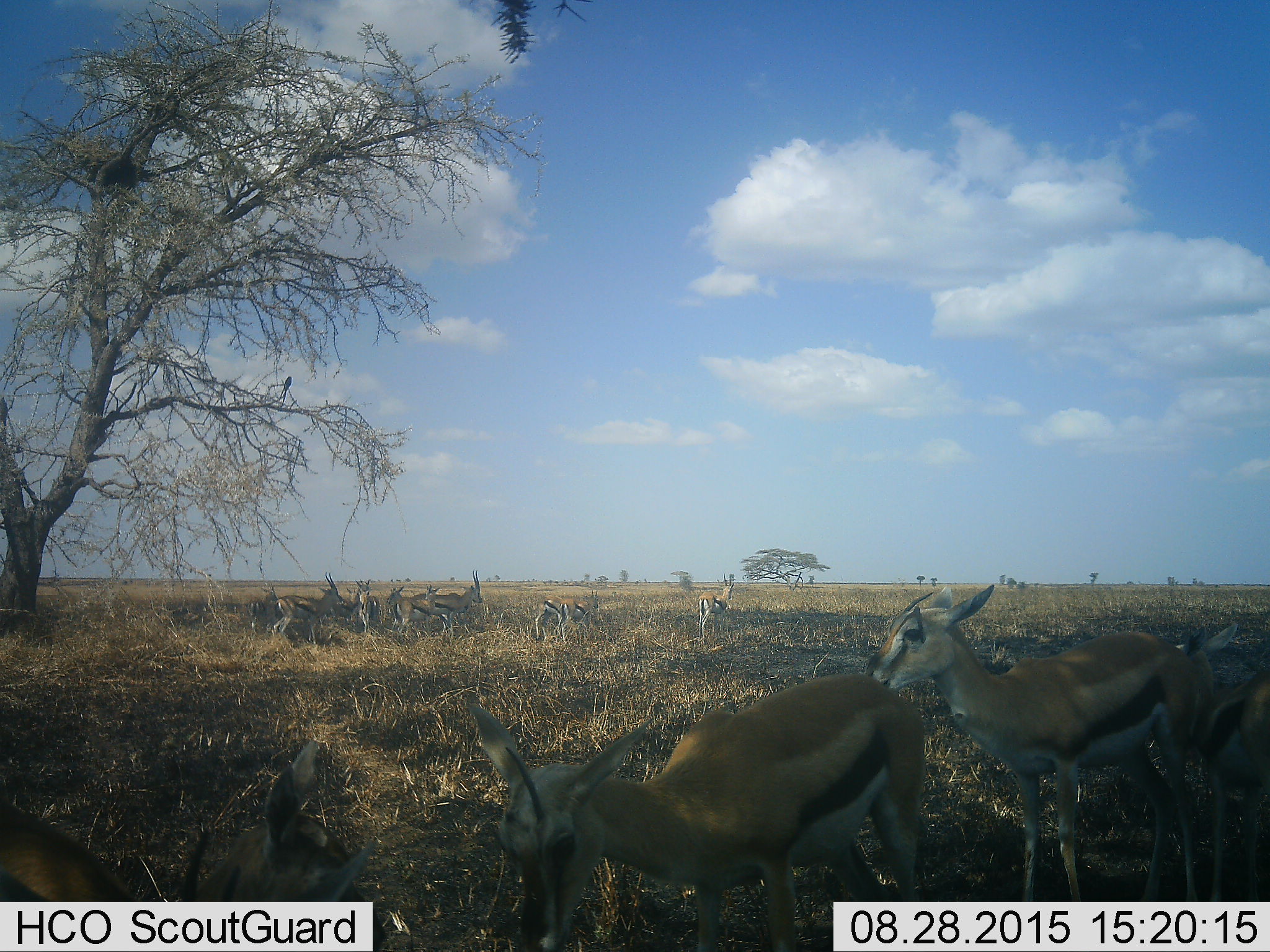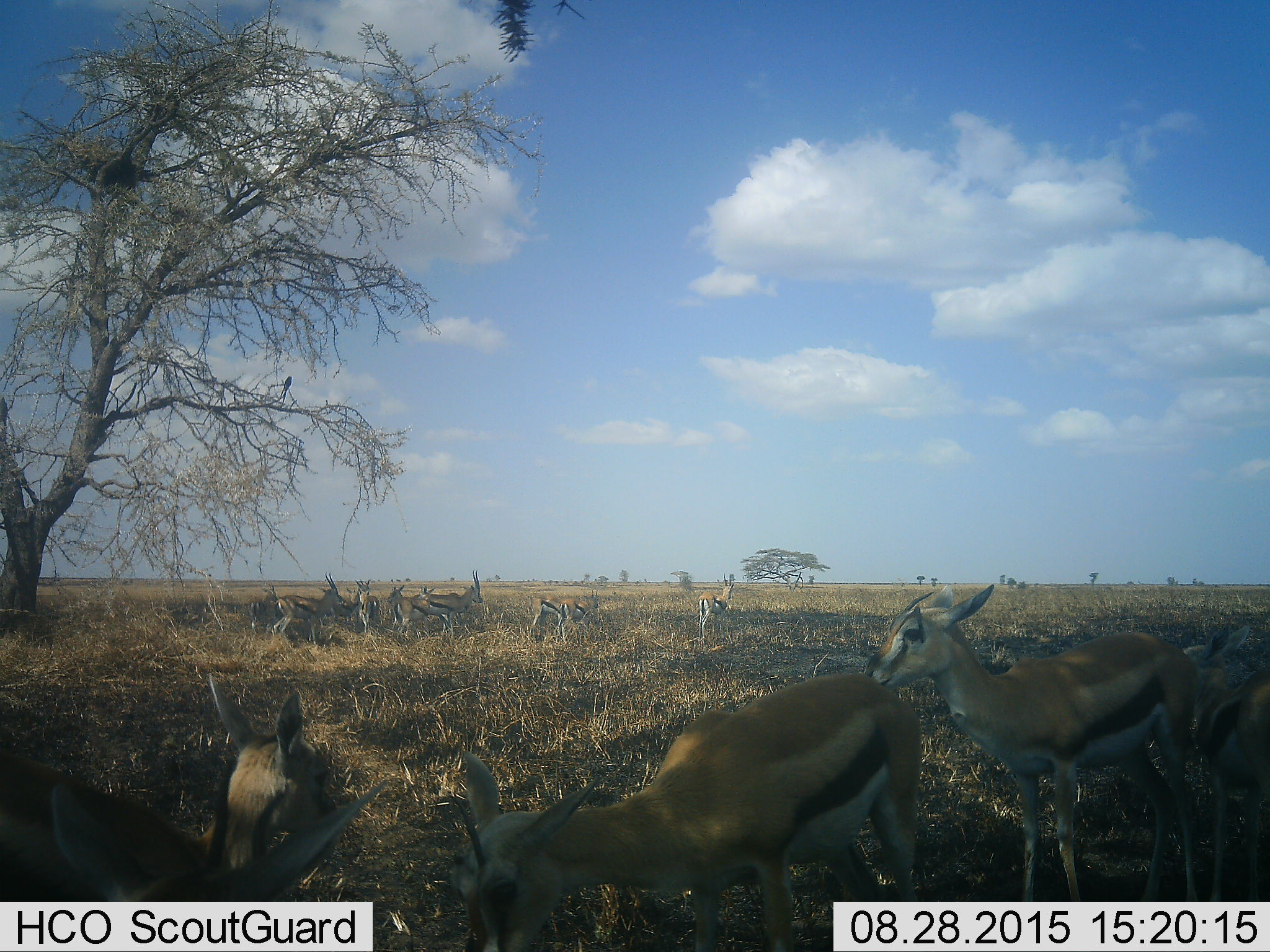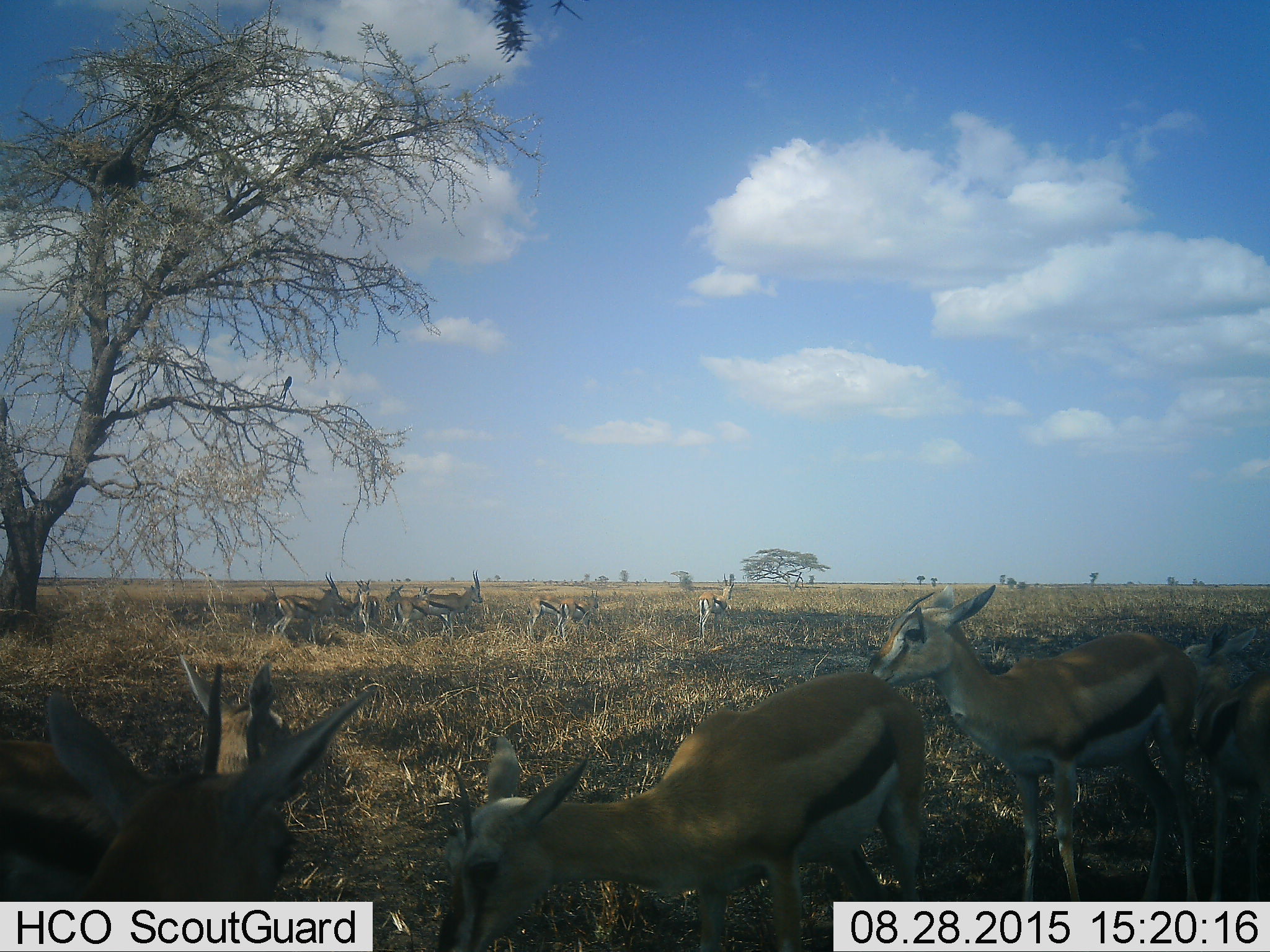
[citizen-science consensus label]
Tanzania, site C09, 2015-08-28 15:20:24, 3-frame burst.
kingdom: Animalia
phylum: Chordata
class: Mammalia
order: Artiodactyla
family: Bovidae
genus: Eudorcas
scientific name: Eudorcas thomsonii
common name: thomson's gazelle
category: gazellethomsons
Gazellethomsons (thomson's gazelle) (Eudorcas thomsonii), count 11-50. Behavior (volunteer vote fractions): standing 87%, resting 33%, moving 20%, interacting 27%. Young present (vote fraction): 27%. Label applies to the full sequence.